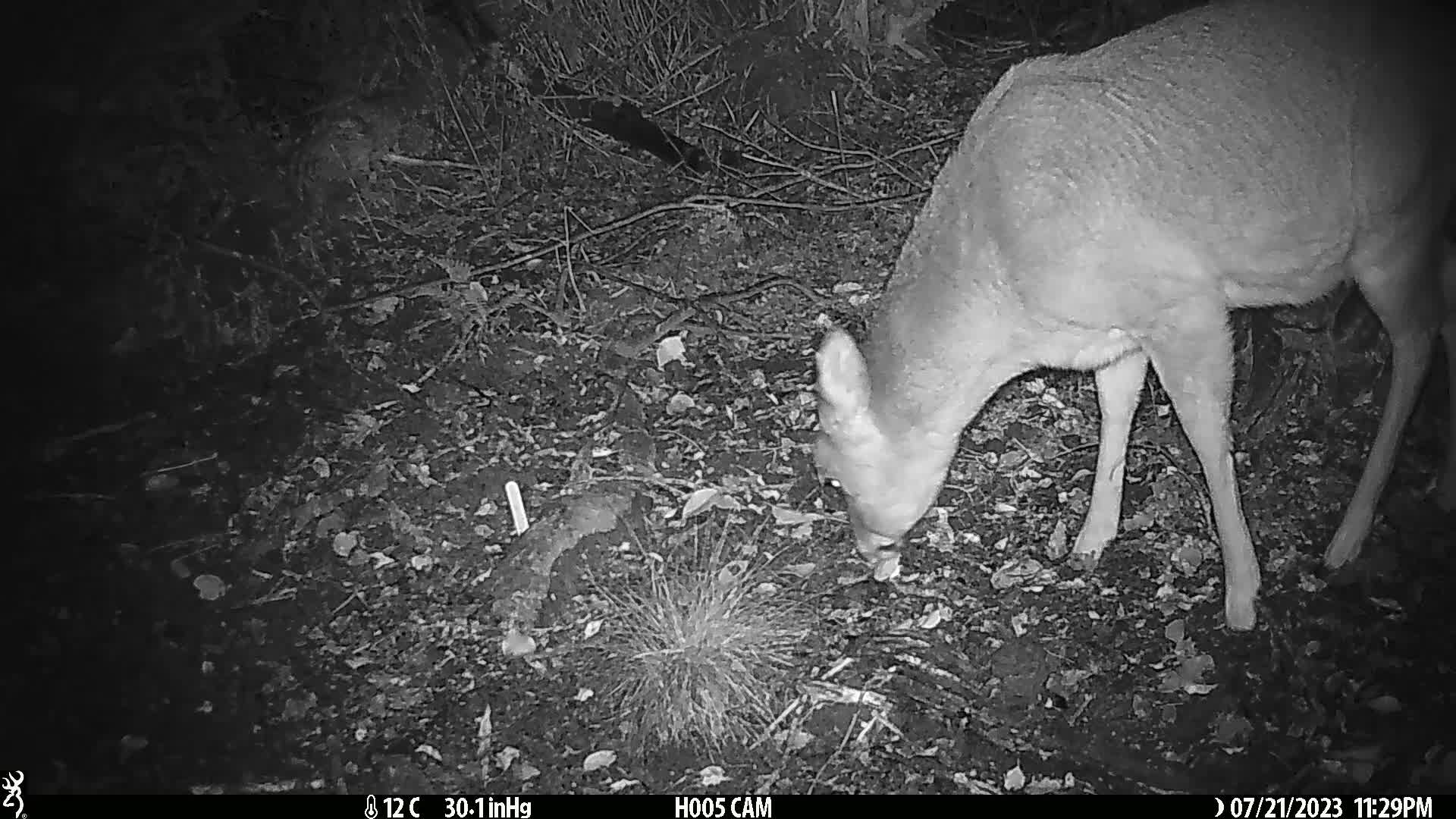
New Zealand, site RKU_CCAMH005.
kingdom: Animalia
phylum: Chordata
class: Mammalia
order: Artiodactyla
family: Cervidae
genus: Odocoileus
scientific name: Odocoileus virginianus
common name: white-tailed deer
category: white tailed deer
White tailed deer (white-tailed deer) (Odocoileus virginianus).